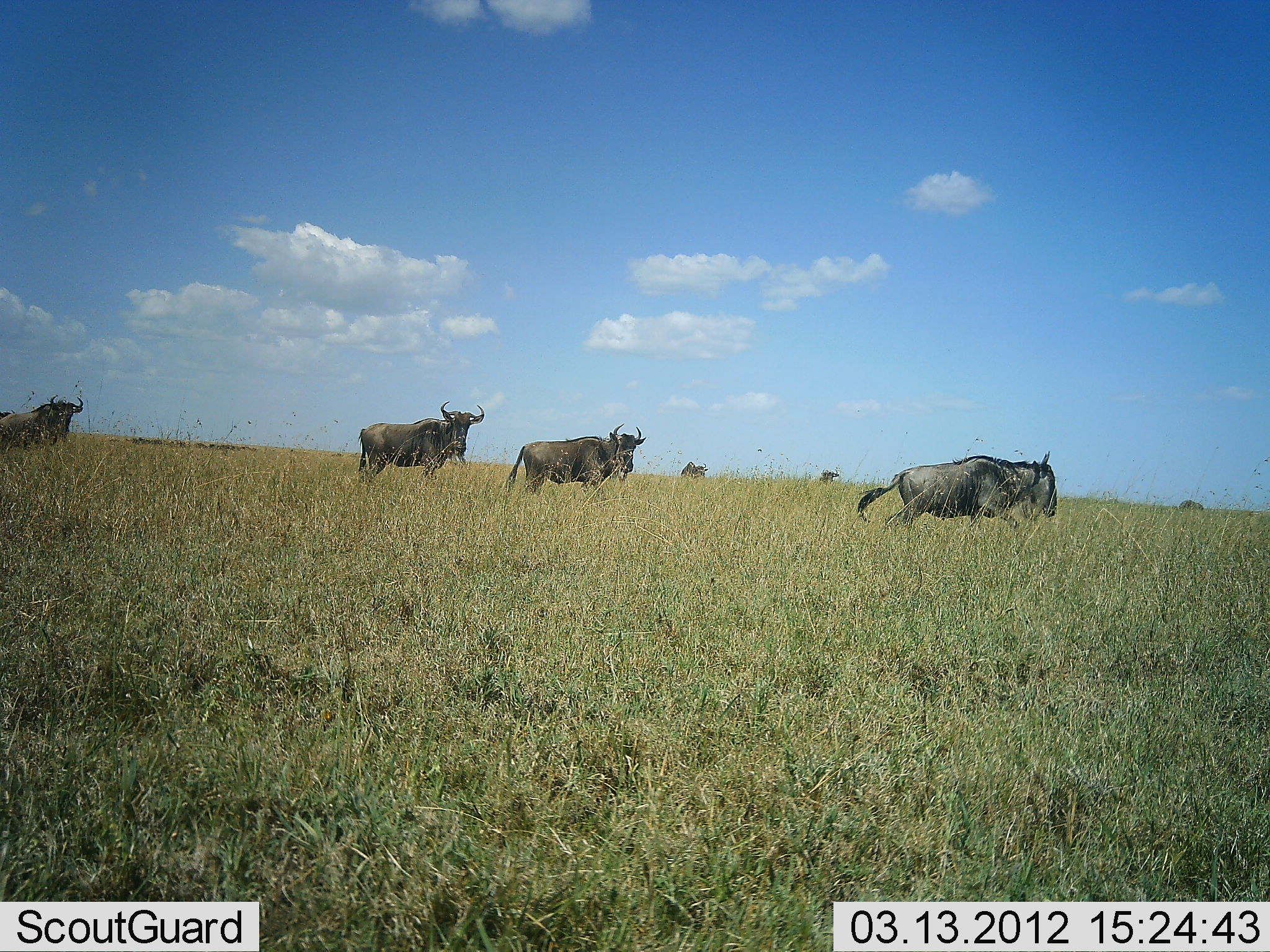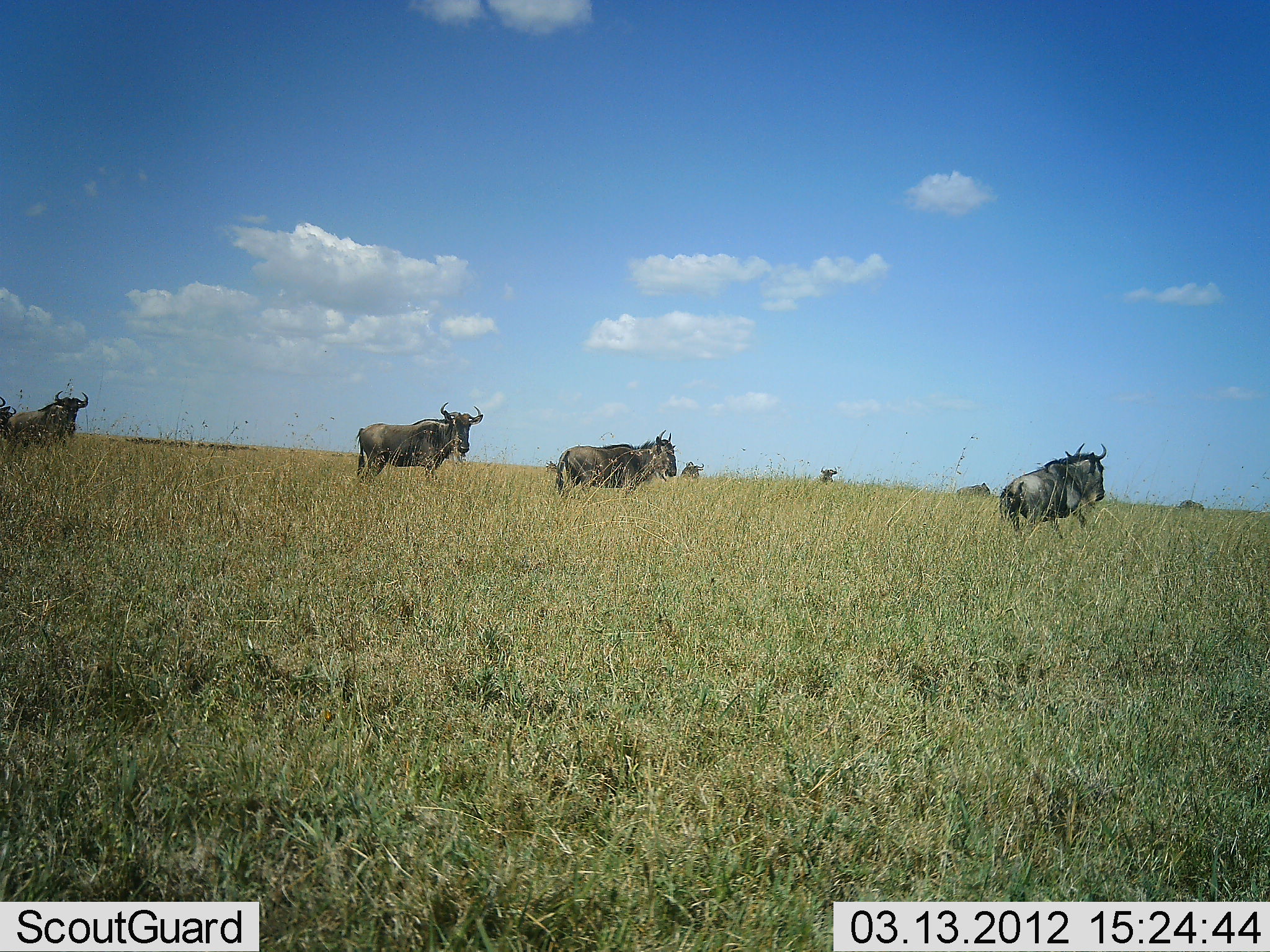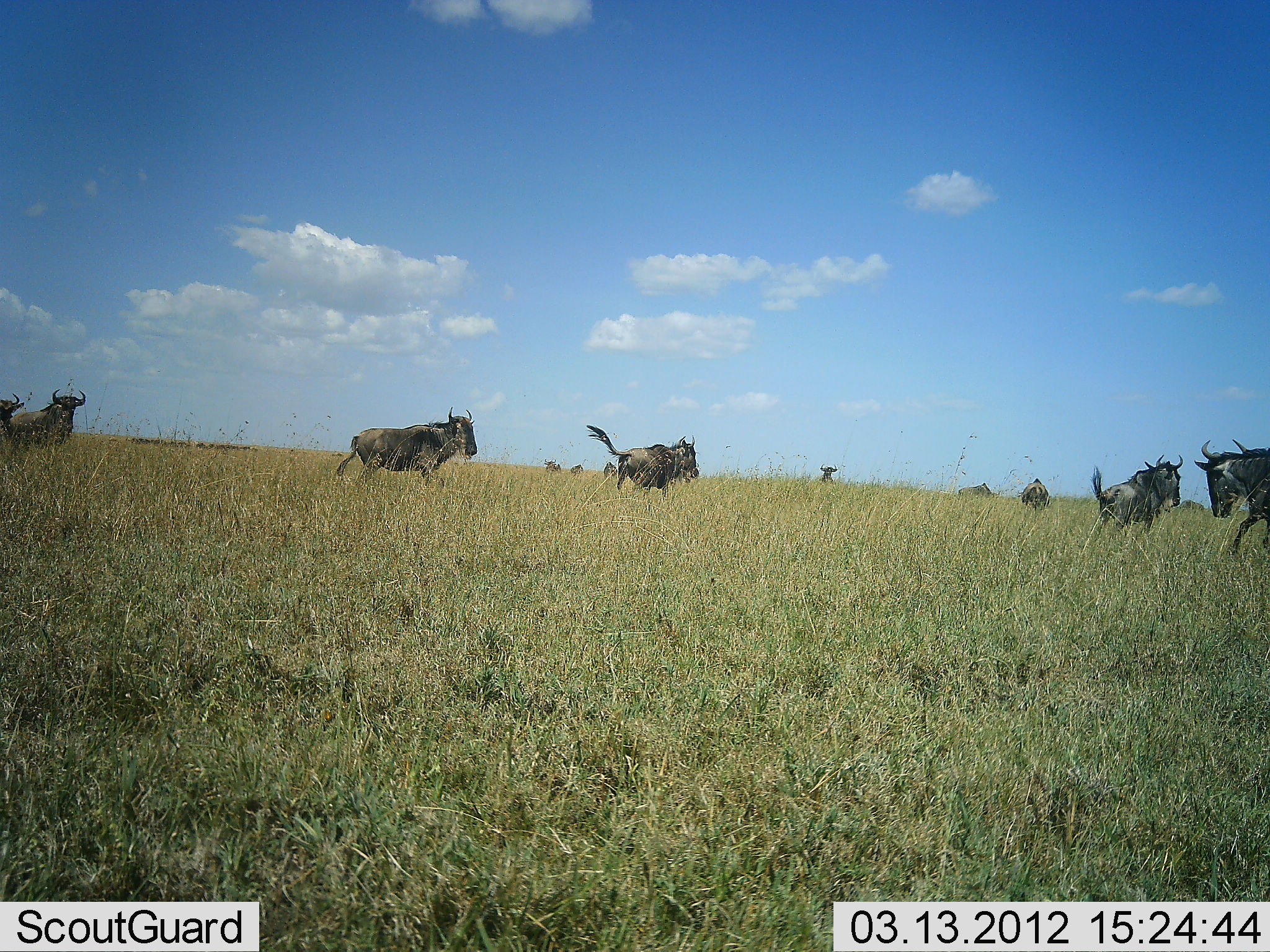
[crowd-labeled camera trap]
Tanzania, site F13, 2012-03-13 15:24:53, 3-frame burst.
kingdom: Animalia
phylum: Chordata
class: Mammalia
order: Artiodactyla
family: Bovidae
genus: Connochaetes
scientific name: Connochaetes taurinus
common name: blue wildebeest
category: wildebeest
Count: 8.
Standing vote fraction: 59%.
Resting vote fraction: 4%.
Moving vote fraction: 81%.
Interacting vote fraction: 7%.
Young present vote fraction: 0%.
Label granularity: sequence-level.